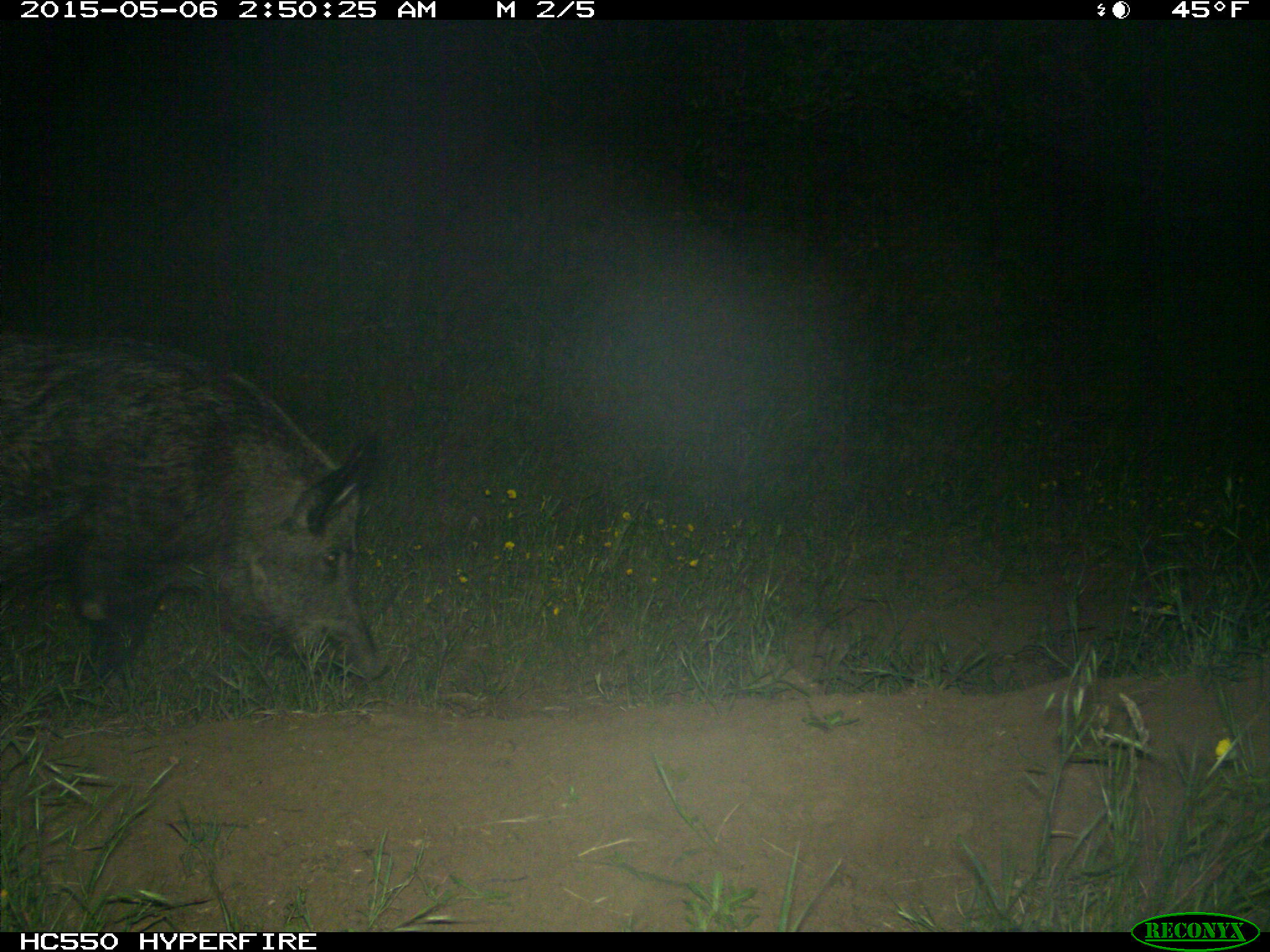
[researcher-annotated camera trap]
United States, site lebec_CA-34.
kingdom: Animalia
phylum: Chordata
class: Mammalia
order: Artiodactyla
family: Suidae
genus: Sus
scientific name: Sus scrofa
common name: wild boar